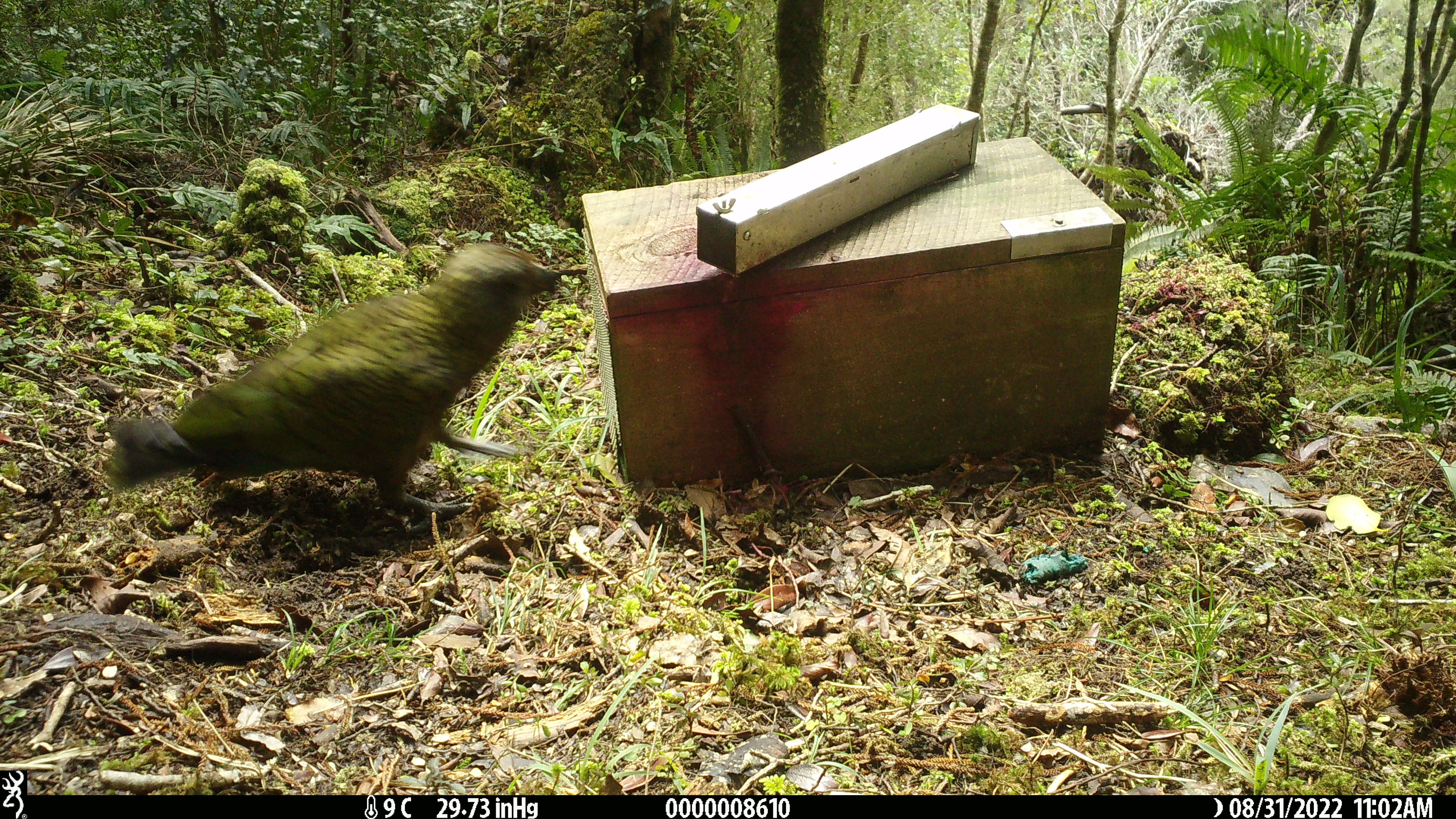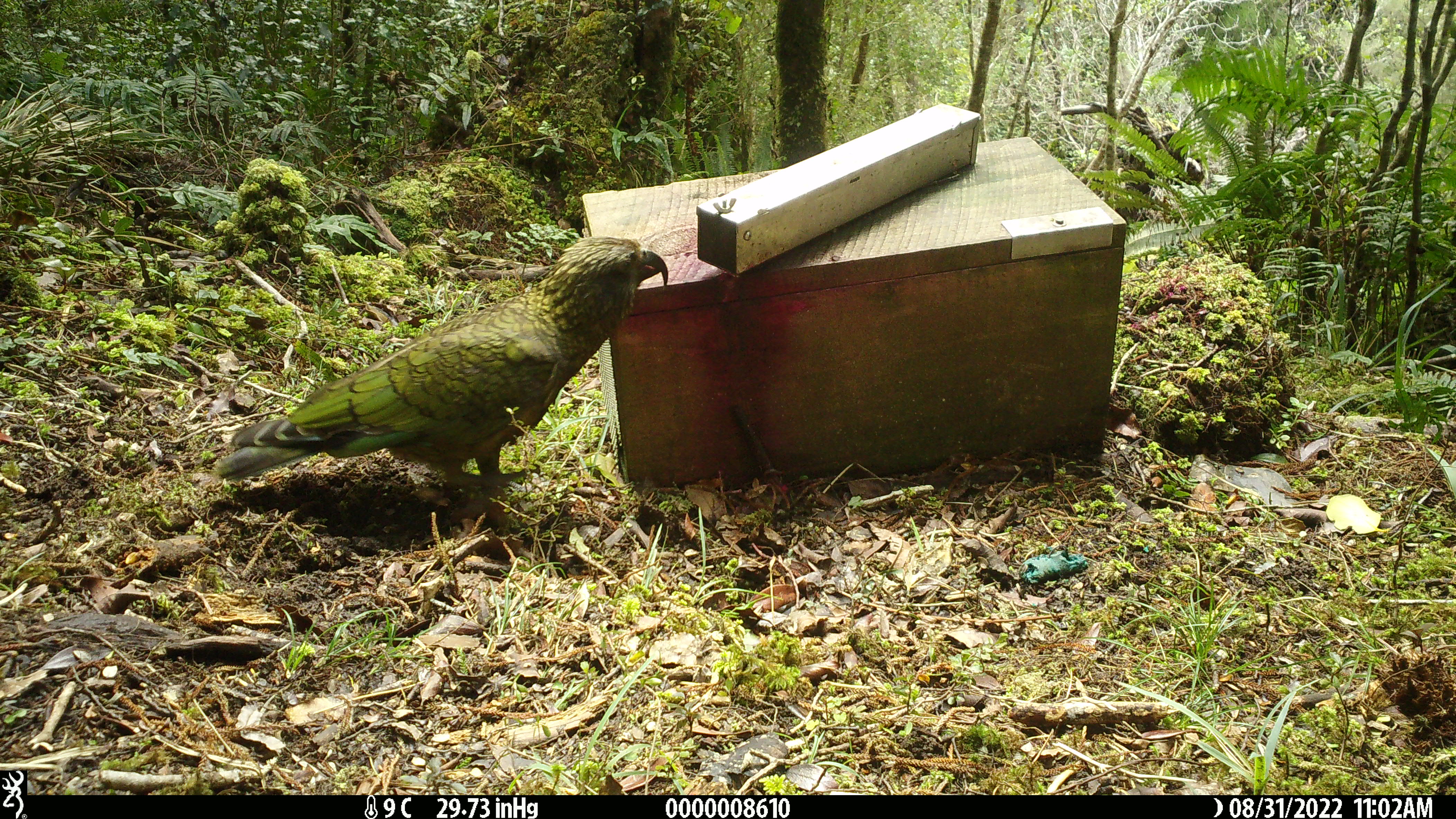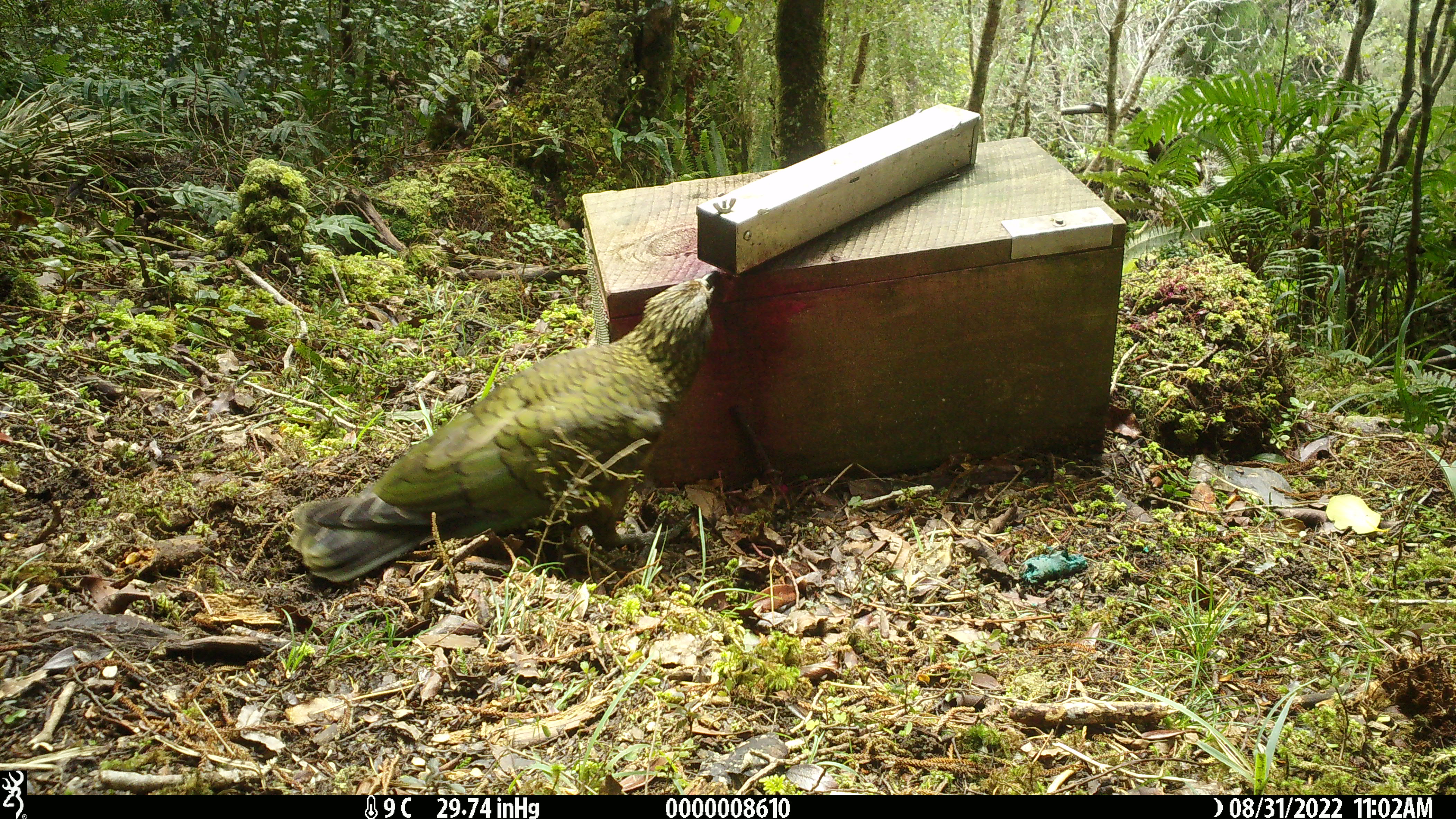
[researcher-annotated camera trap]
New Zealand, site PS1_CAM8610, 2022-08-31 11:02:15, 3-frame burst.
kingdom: Animalia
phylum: Chordata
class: Aves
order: Psittaciformes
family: Strigopidae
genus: Nestor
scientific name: Nestor notabilis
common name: kea